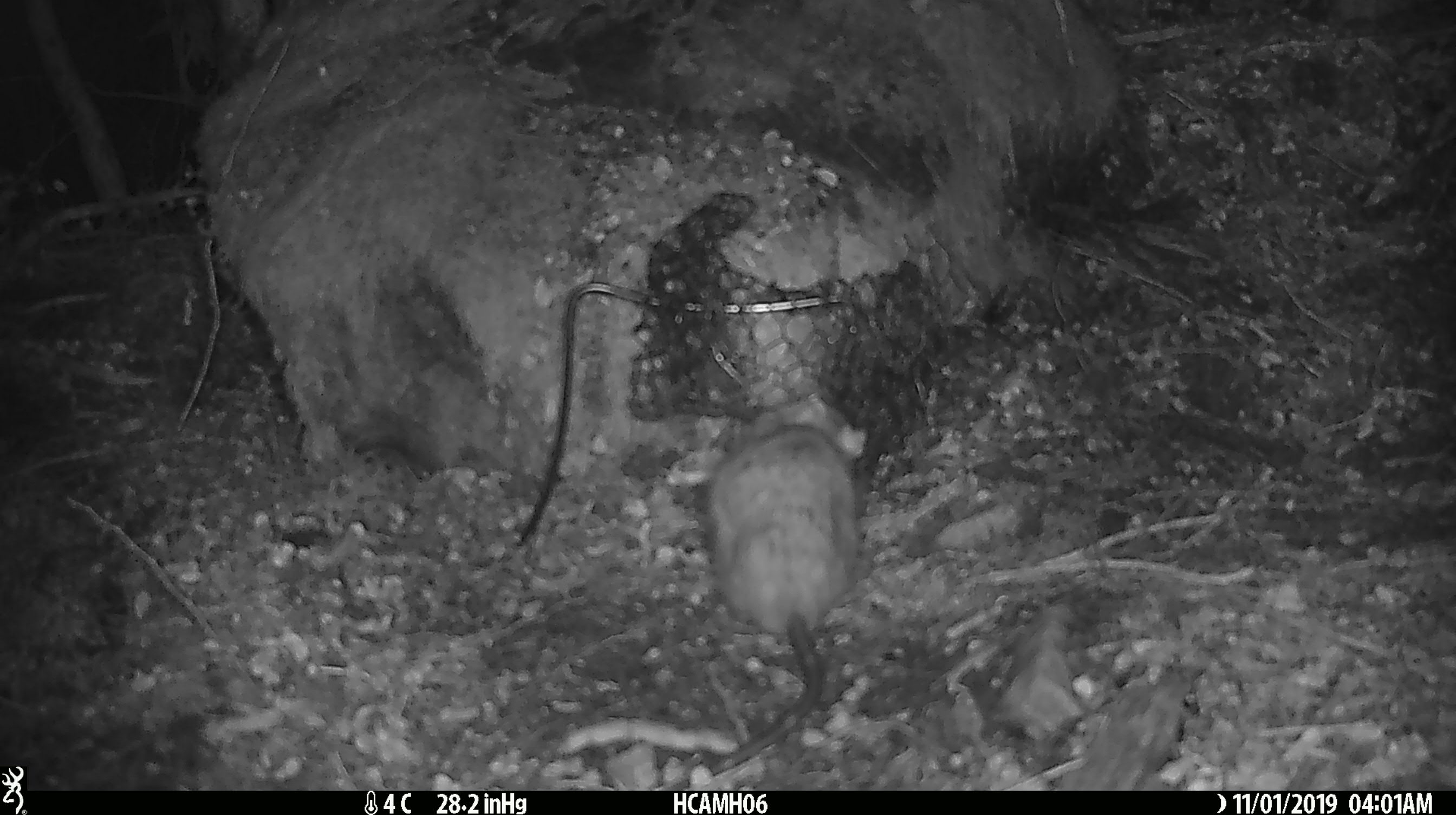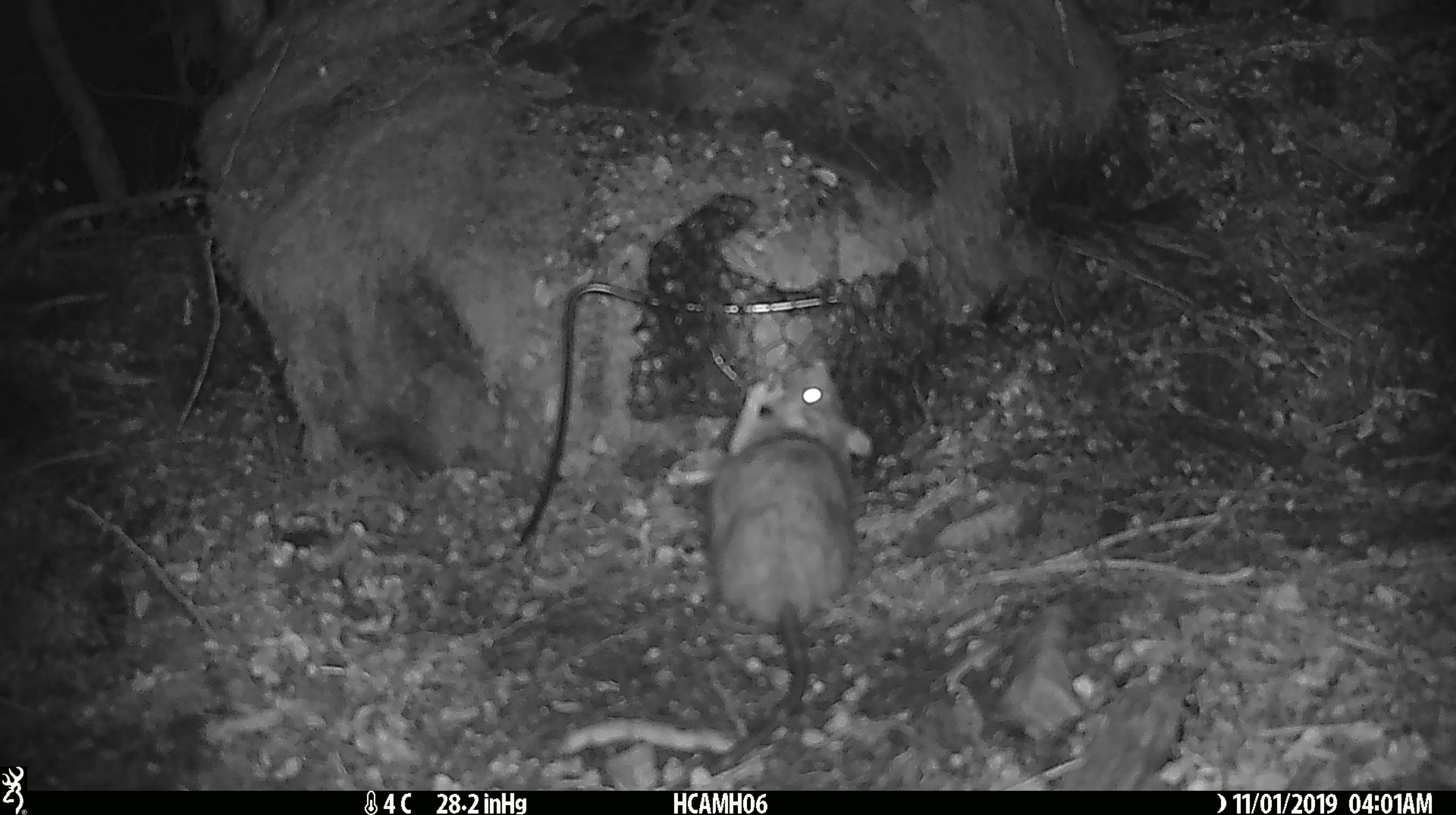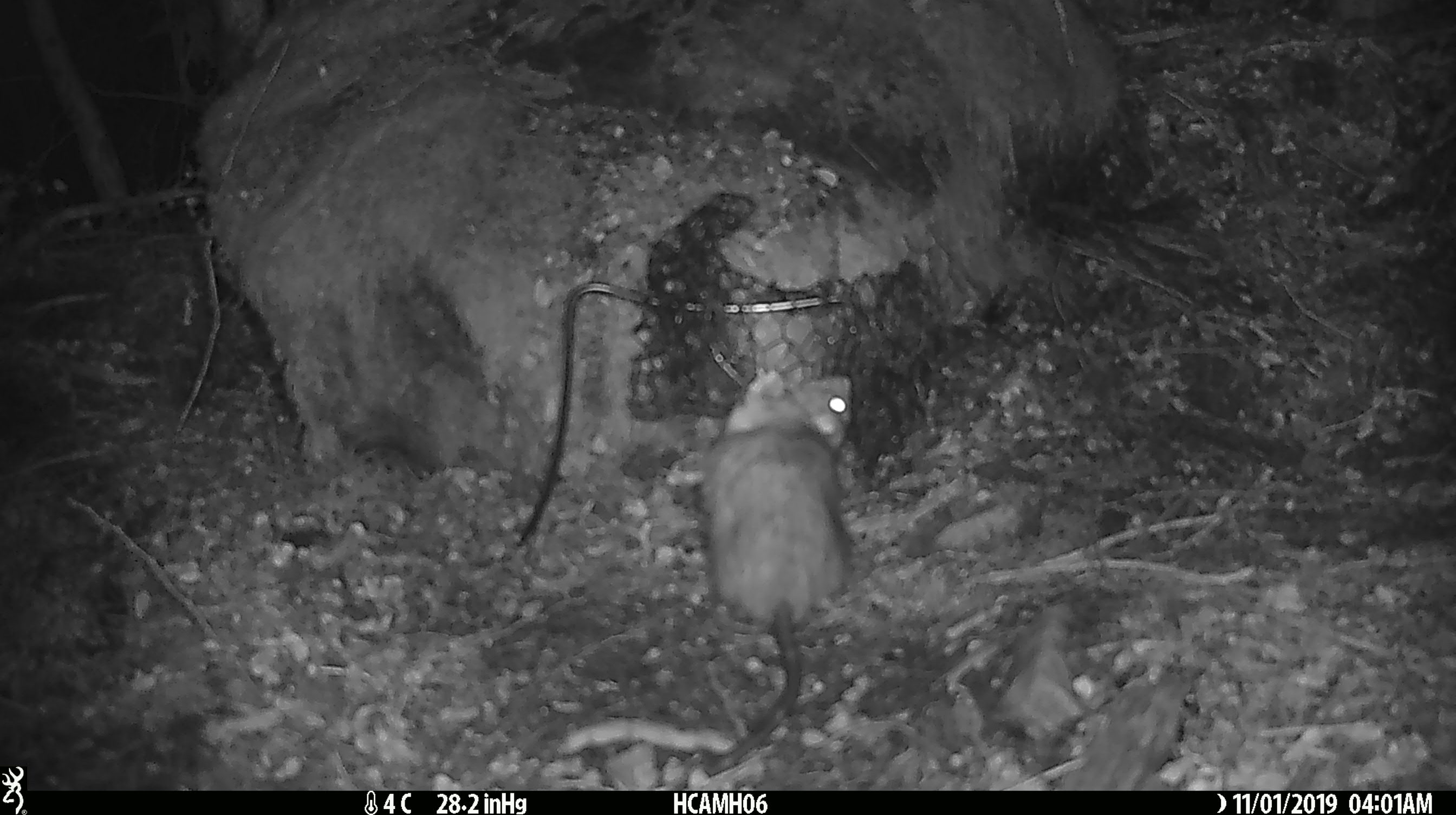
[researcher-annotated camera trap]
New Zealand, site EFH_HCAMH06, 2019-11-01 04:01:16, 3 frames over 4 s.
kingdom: Animalia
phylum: Chordata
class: Mammalia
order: Rodentia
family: Muridae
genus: Rattus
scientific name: Rattus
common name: rat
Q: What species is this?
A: Rat (Rattus).